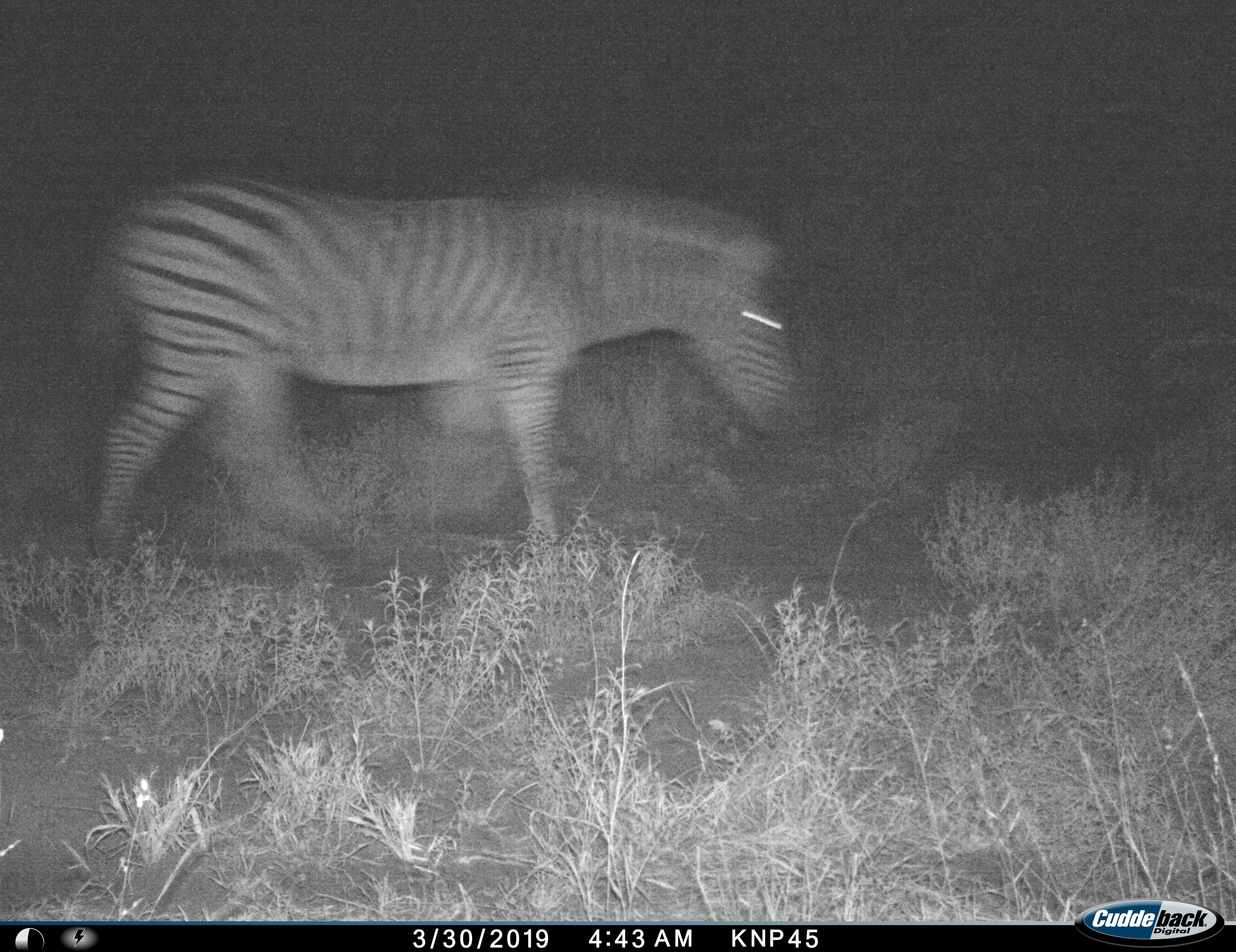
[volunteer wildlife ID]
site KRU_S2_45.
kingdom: Animalia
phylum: Chordata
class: Mammalia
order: Perissodactyla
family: Equidae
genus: Equus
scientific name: Equus quagga burchellii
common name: burchell's zebra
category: zebraburchells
Zebraburchells (burchell's zebra) (Equus quagga burchellii), count 1. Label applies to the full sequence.